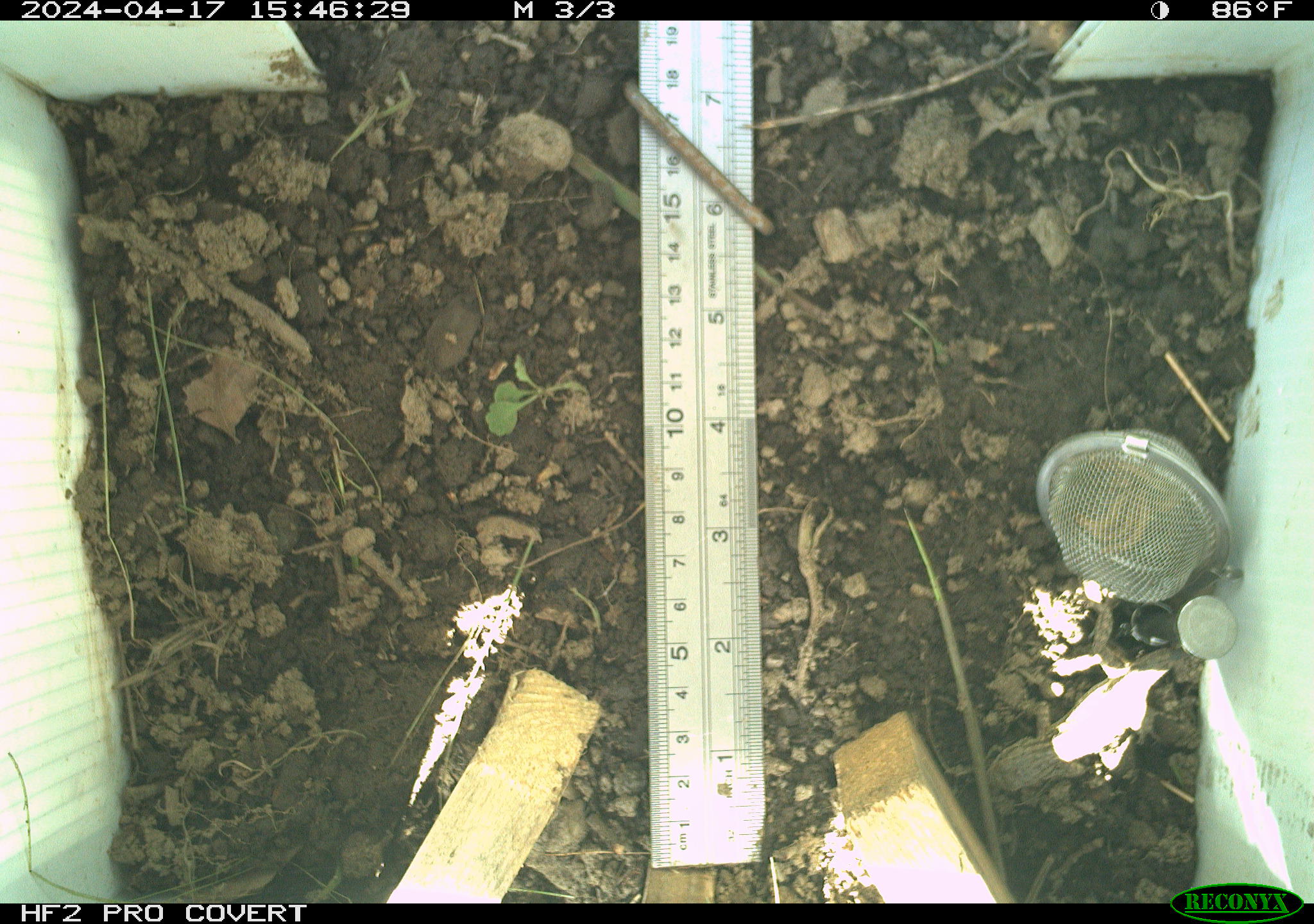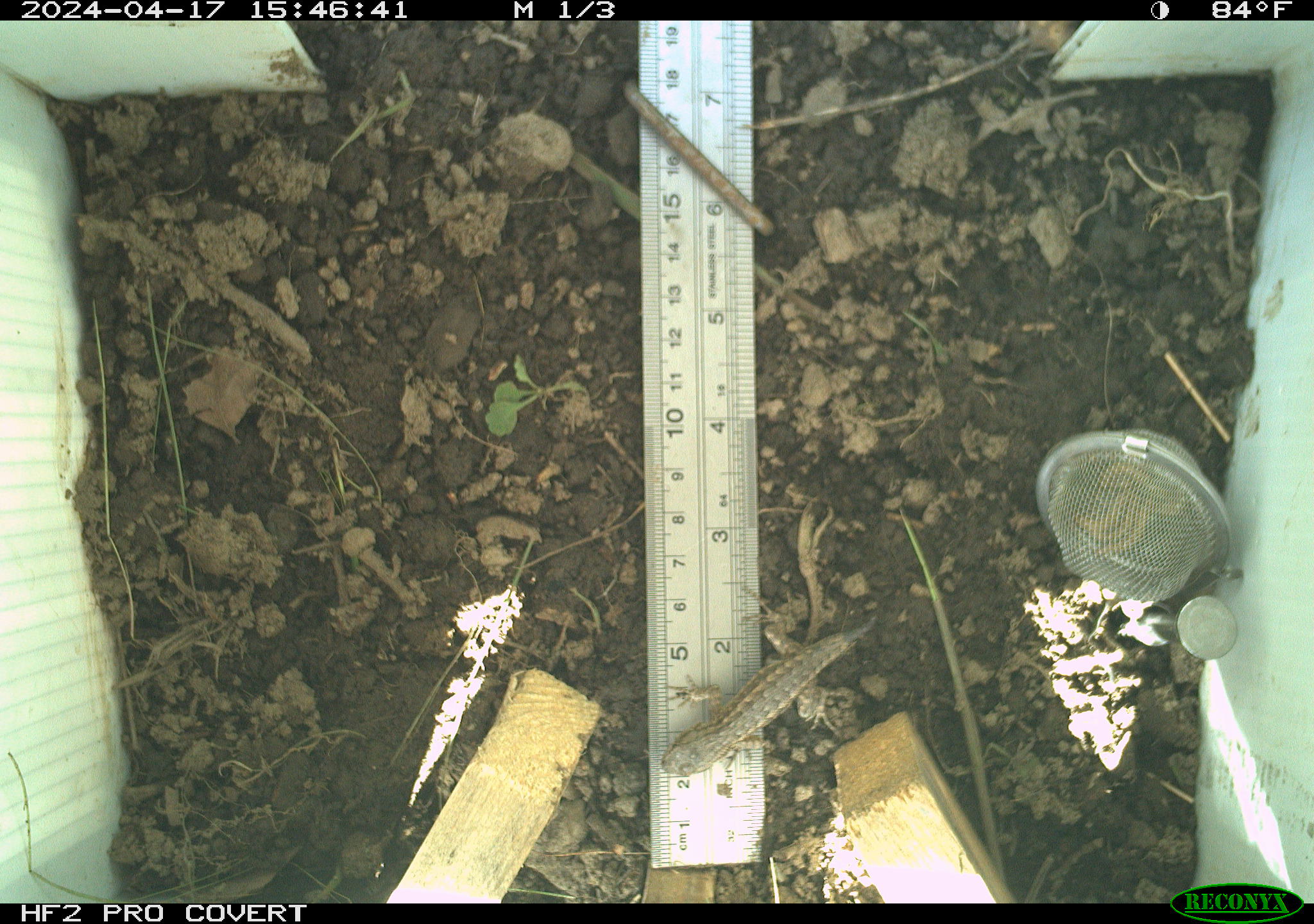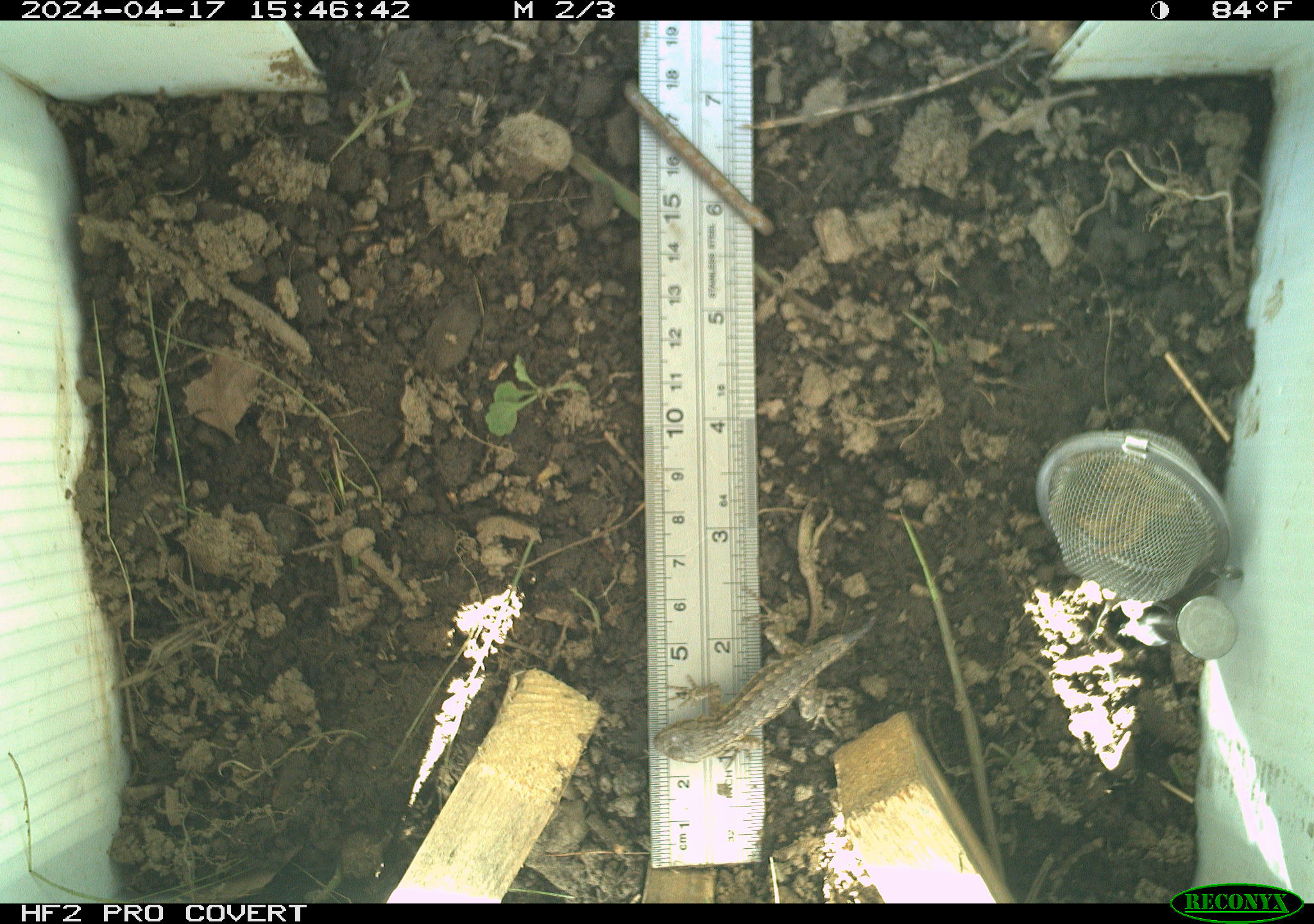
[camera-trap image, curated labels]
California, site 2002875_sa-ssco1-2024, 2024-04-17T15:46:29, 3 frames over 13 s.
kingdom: Animalia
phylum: Chordata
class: Reptilia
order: Squamata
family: Phrynosomatidae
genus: Sceloporus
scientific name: Sceloporus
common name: spiny lizards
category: sceloporus species